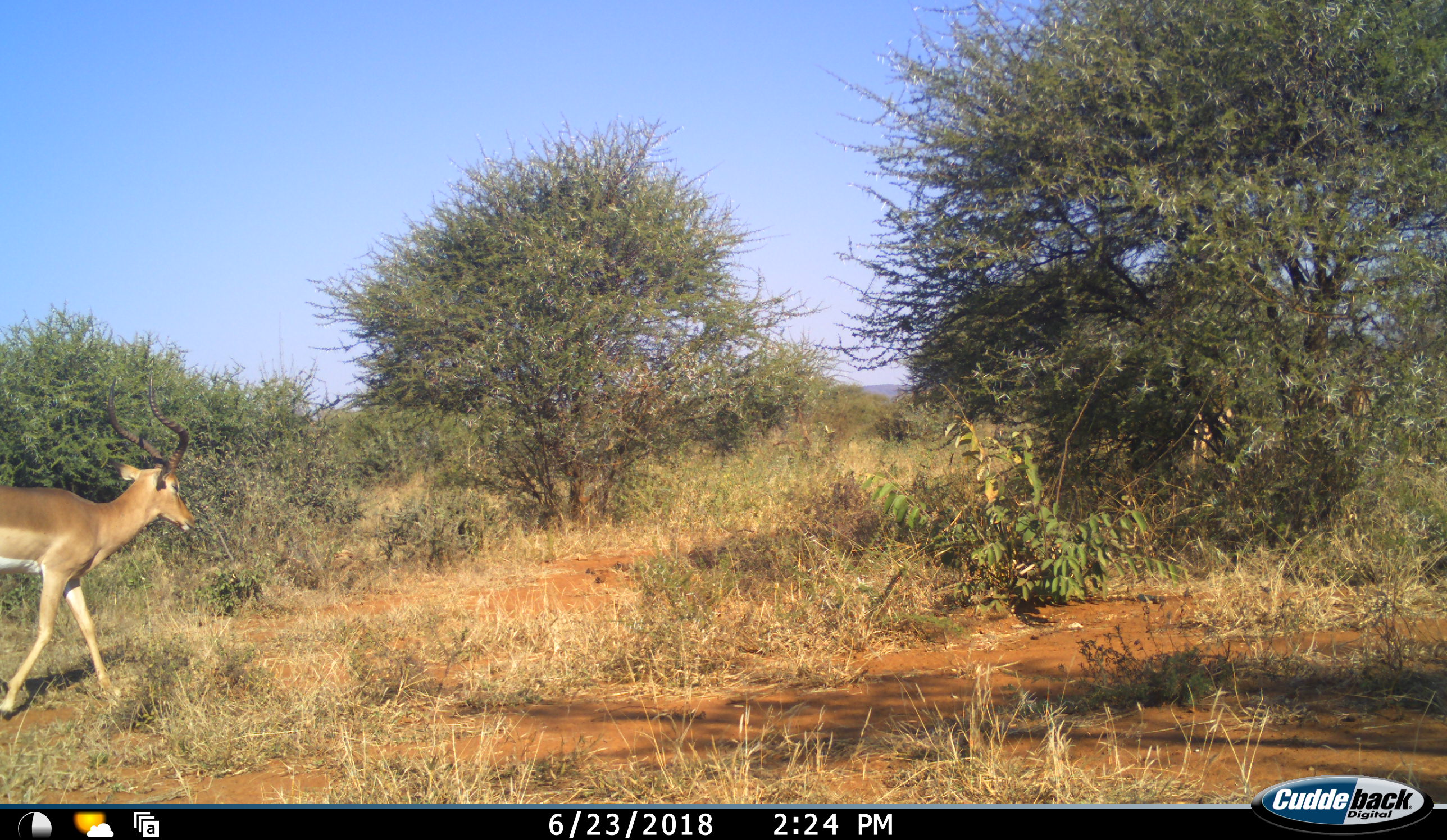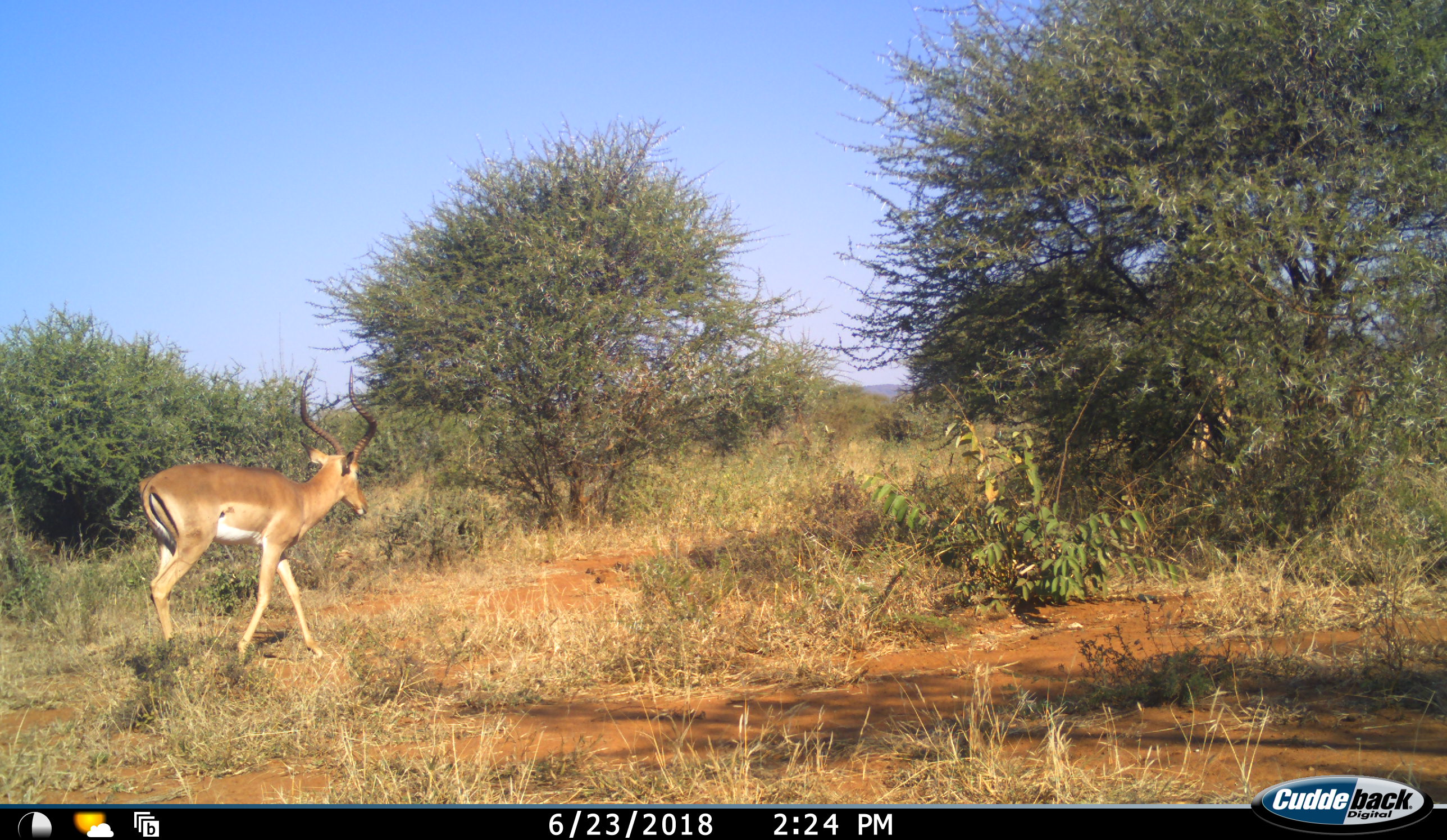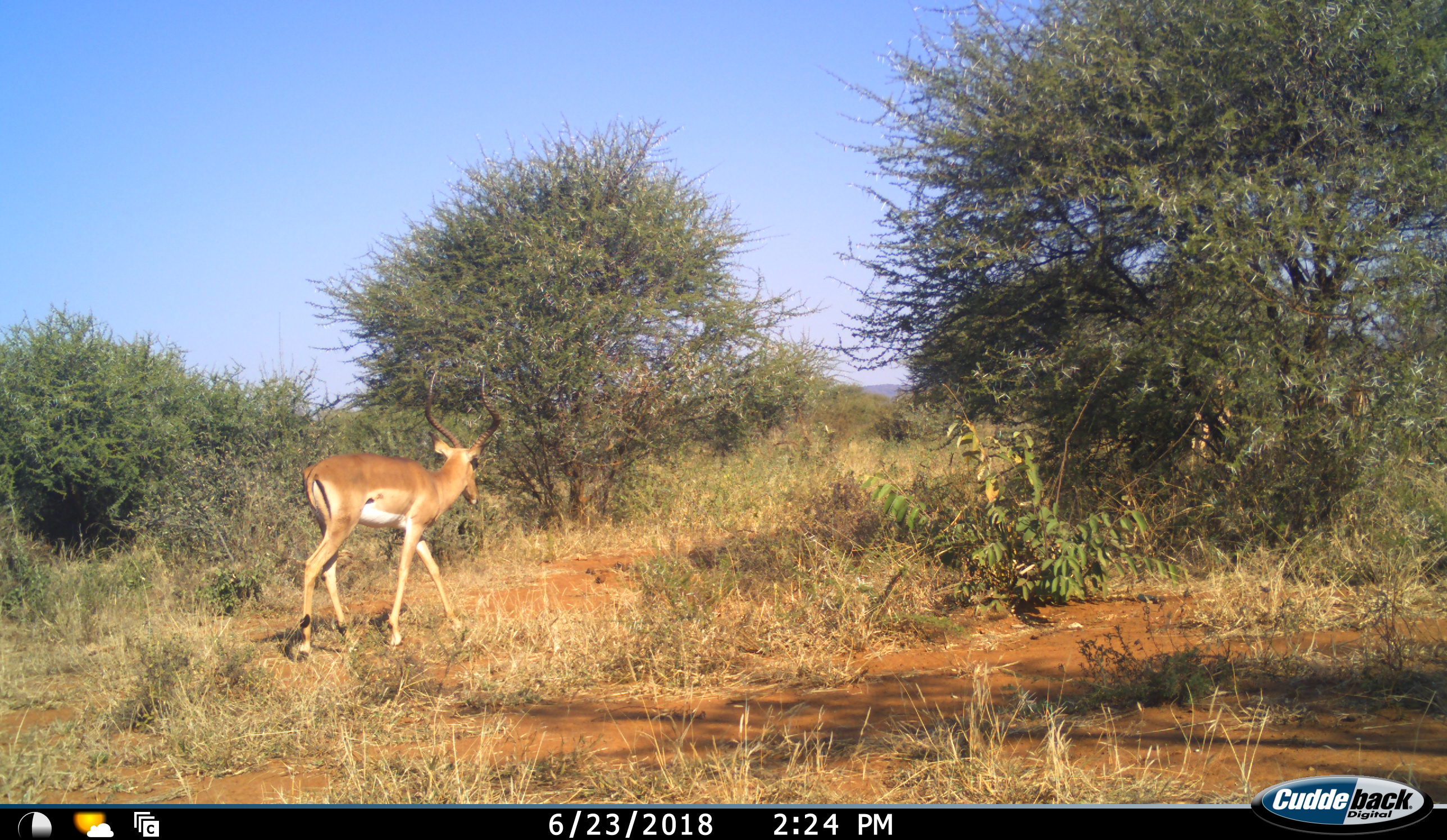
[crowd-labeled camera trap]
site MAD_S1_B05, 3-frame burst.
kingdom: Animalia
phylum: Chordata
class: Mammalia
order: Artiodactyla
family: Bovidae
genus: Aepyceros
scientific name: Aepyceros melampus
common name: impala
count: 1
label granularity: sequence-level